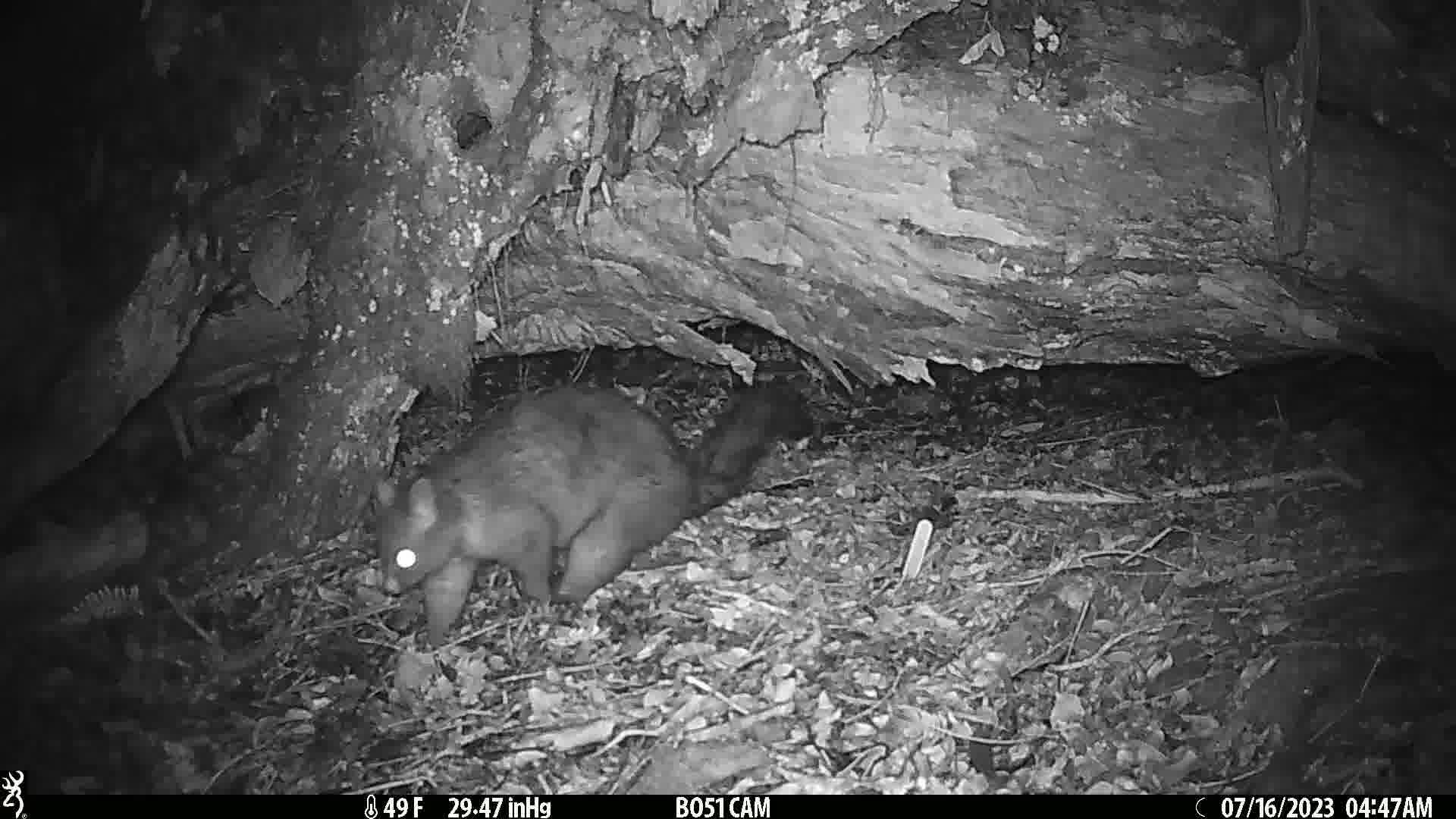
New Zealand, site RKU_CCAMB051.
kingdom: Animalia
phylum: Chordata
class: Mammalia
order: Diprotodontia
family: Phalangeridae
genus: Trichosurus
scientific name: Trichosurus vulpecula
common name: common brushtail possum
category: possum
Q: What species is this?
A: Possum (common brushtail possum) (Trichosurus vulpecula).